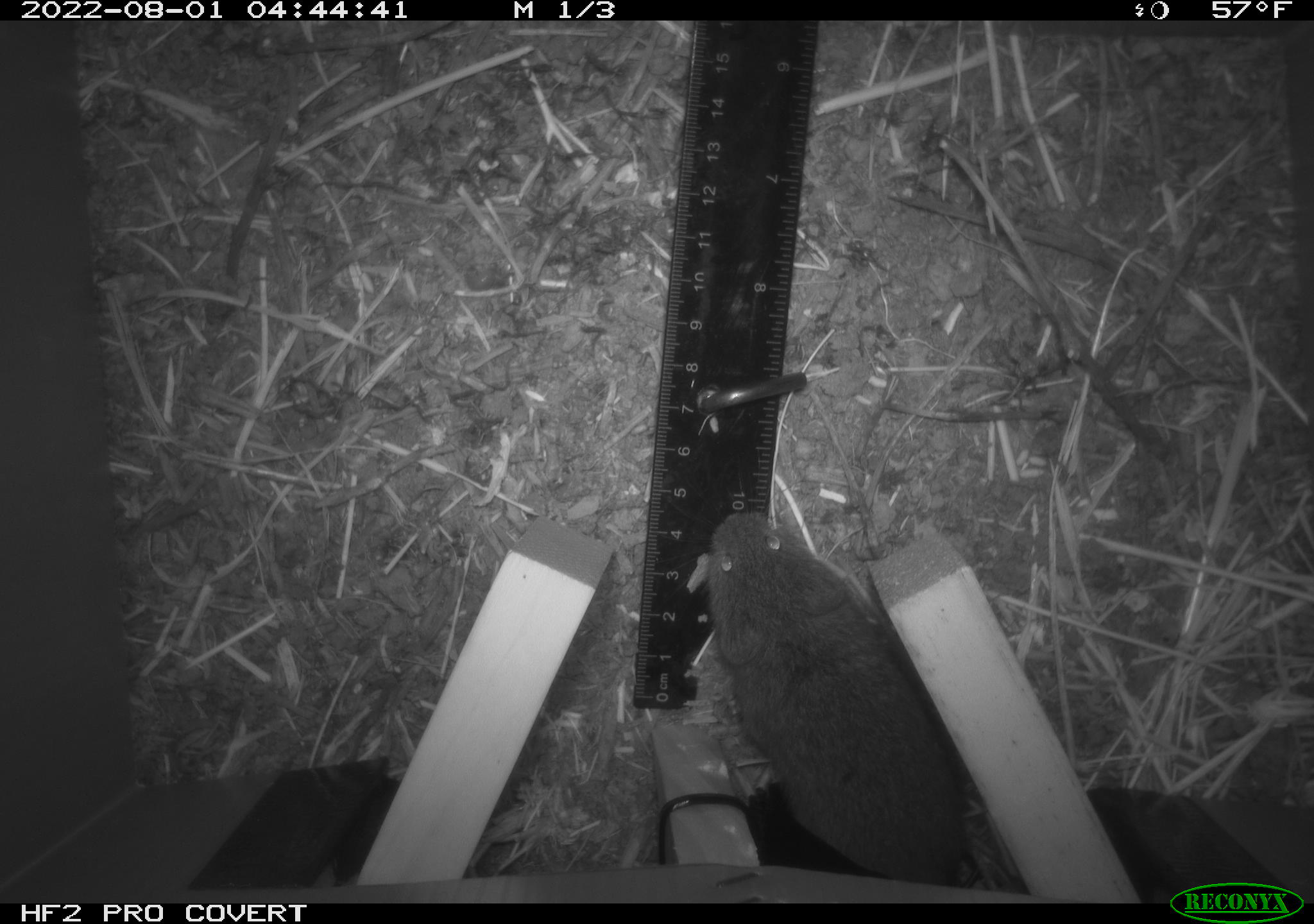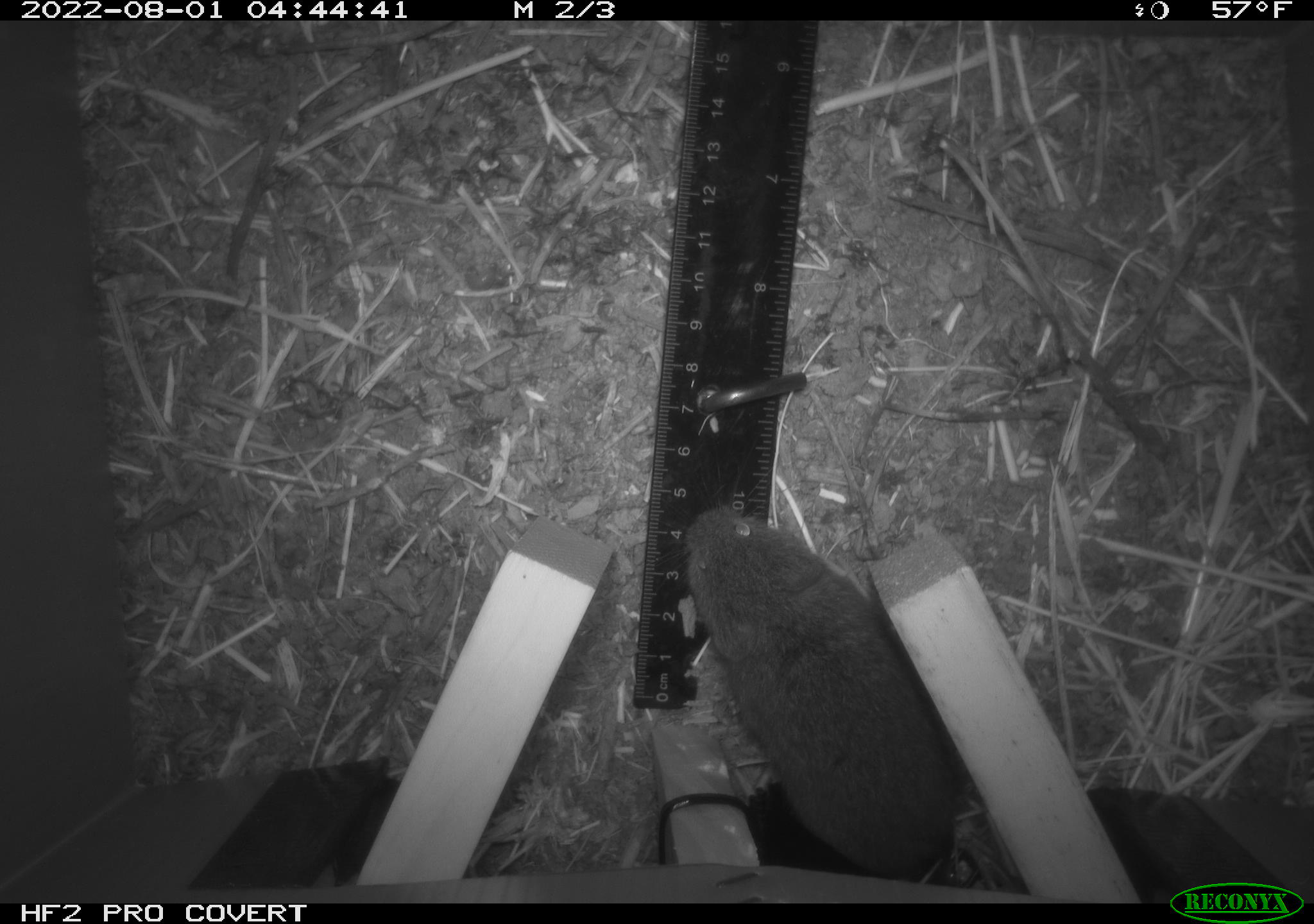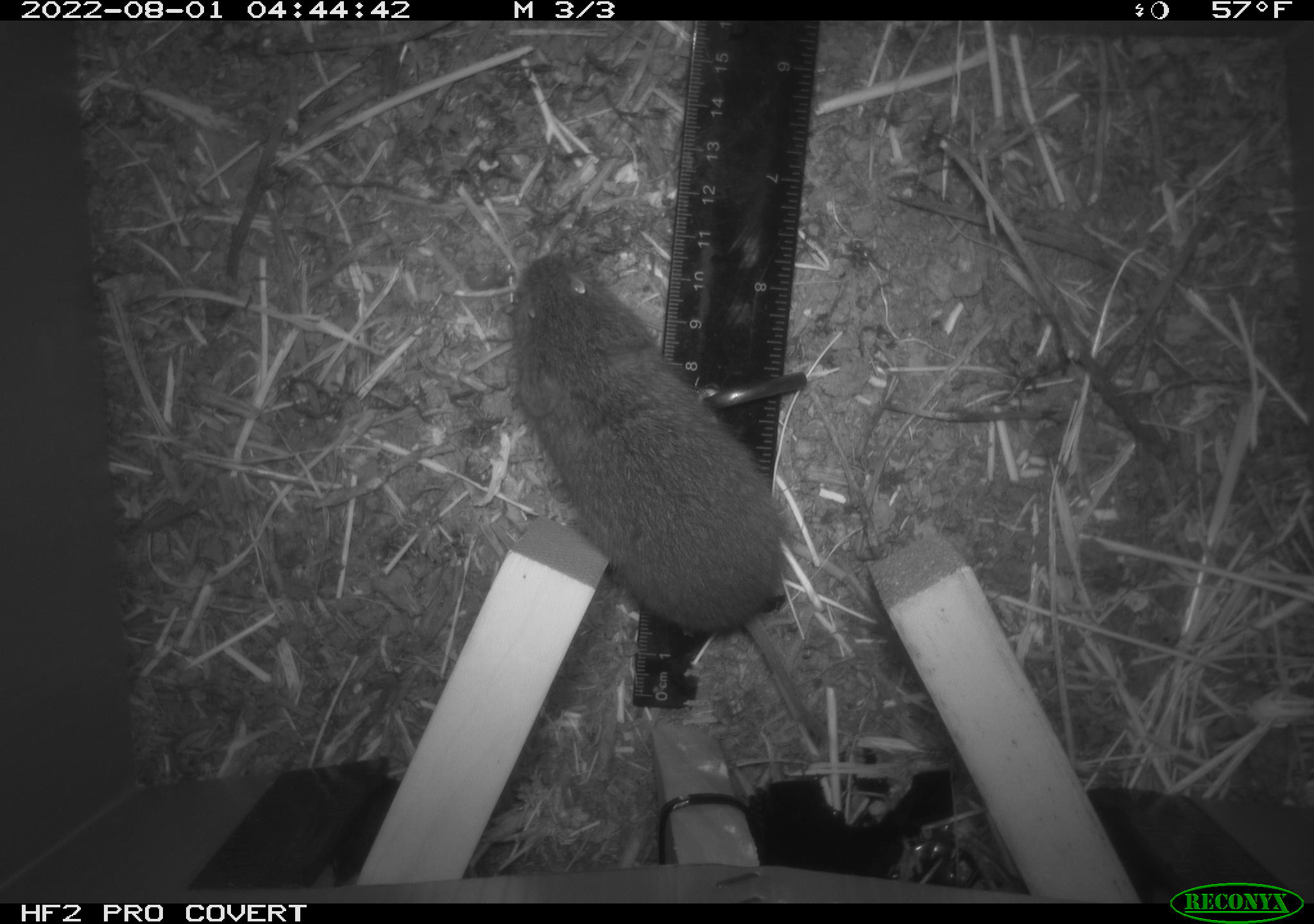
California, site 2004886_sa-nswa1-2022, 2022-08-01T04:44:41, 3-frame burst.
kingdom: Animalia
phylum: Chordata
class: Mammalia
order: Rodentia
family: Cricetidae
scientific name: Cricetidae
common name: hamsters, voles, lemmings, and allies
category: cricetidae family